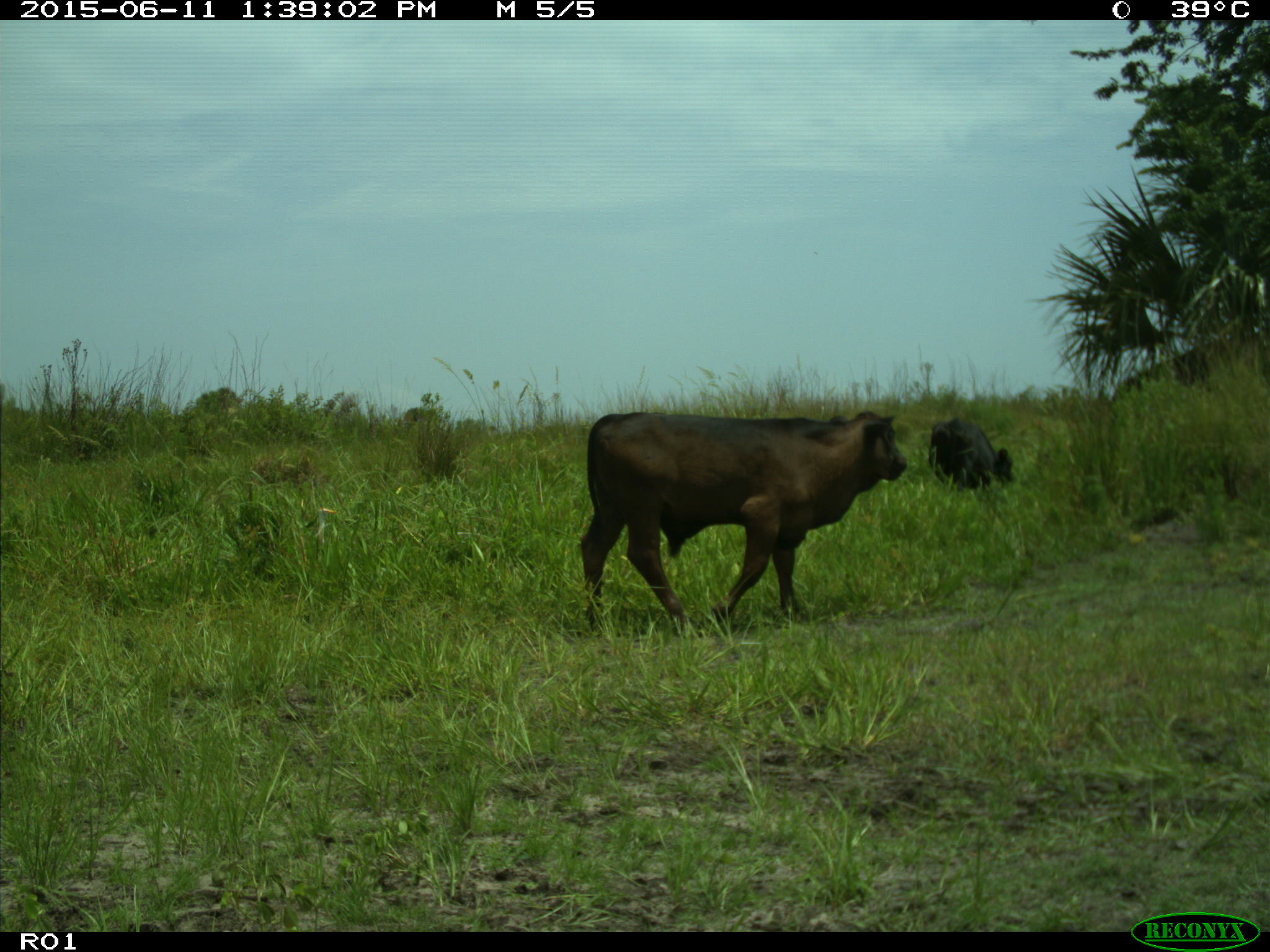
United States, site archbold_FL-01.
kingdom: Animalia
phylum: Chordata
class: Mammalia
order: Artiodactyla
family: Bovidae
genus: Bos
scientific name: Bos taurus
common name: domestic cow